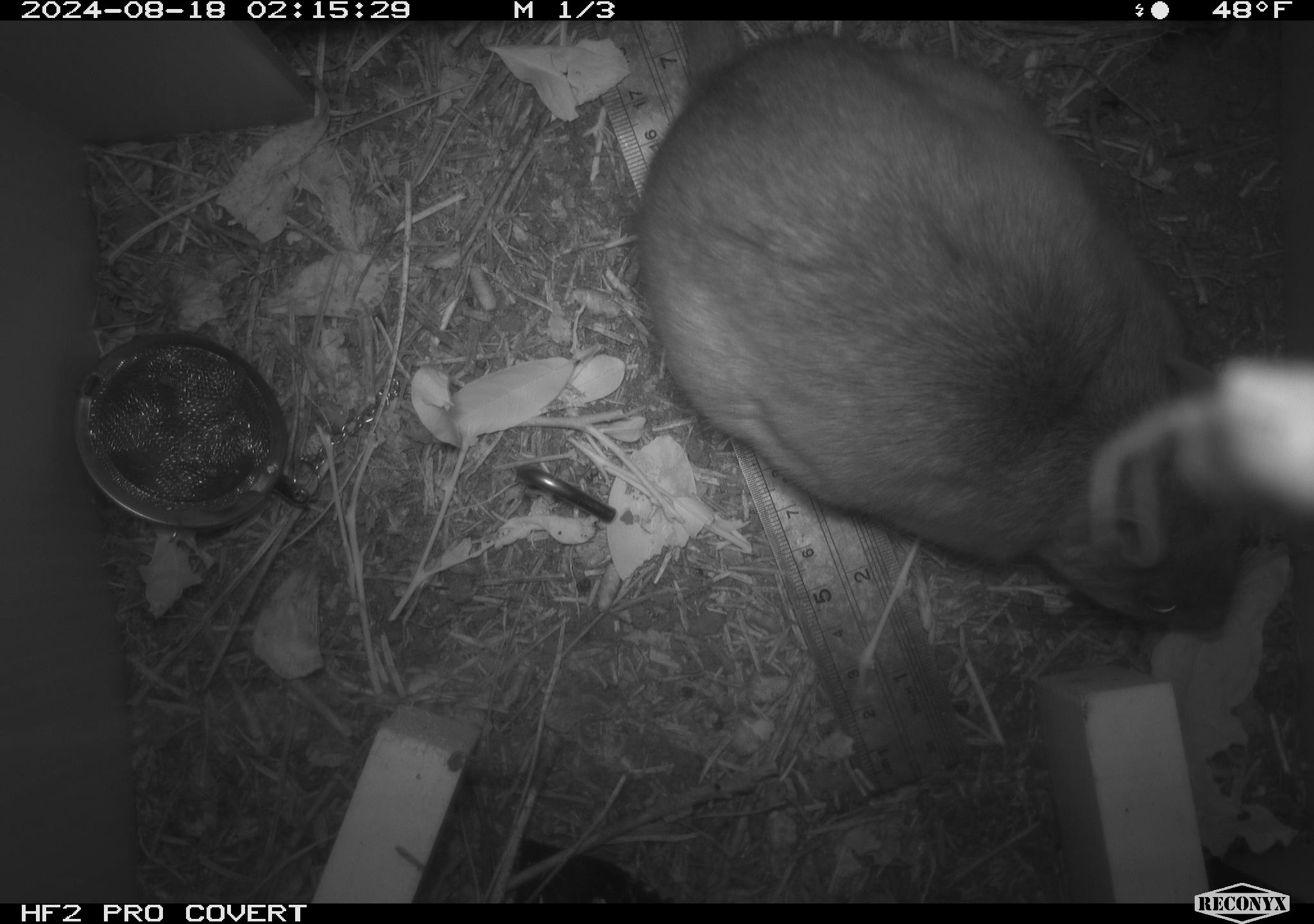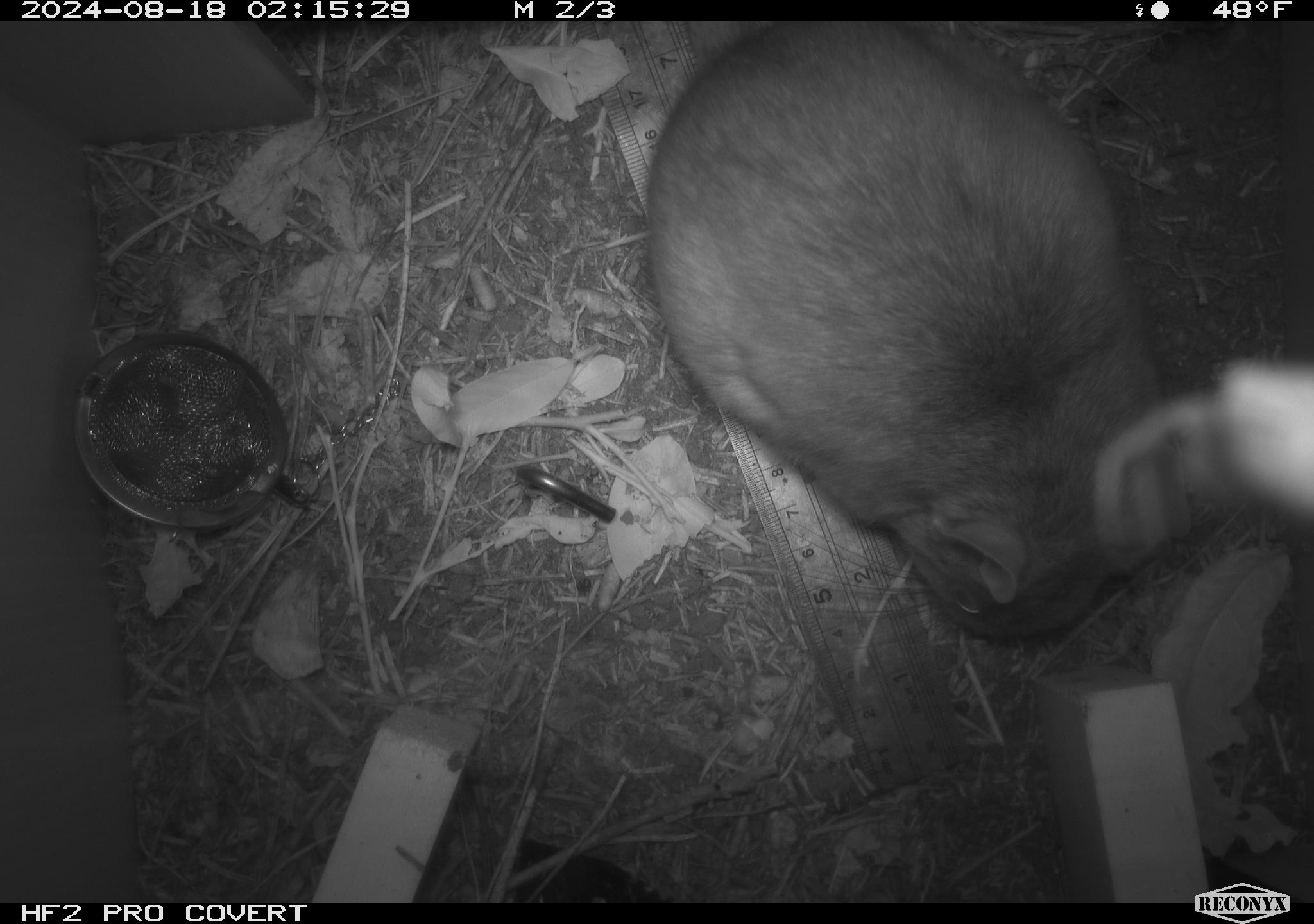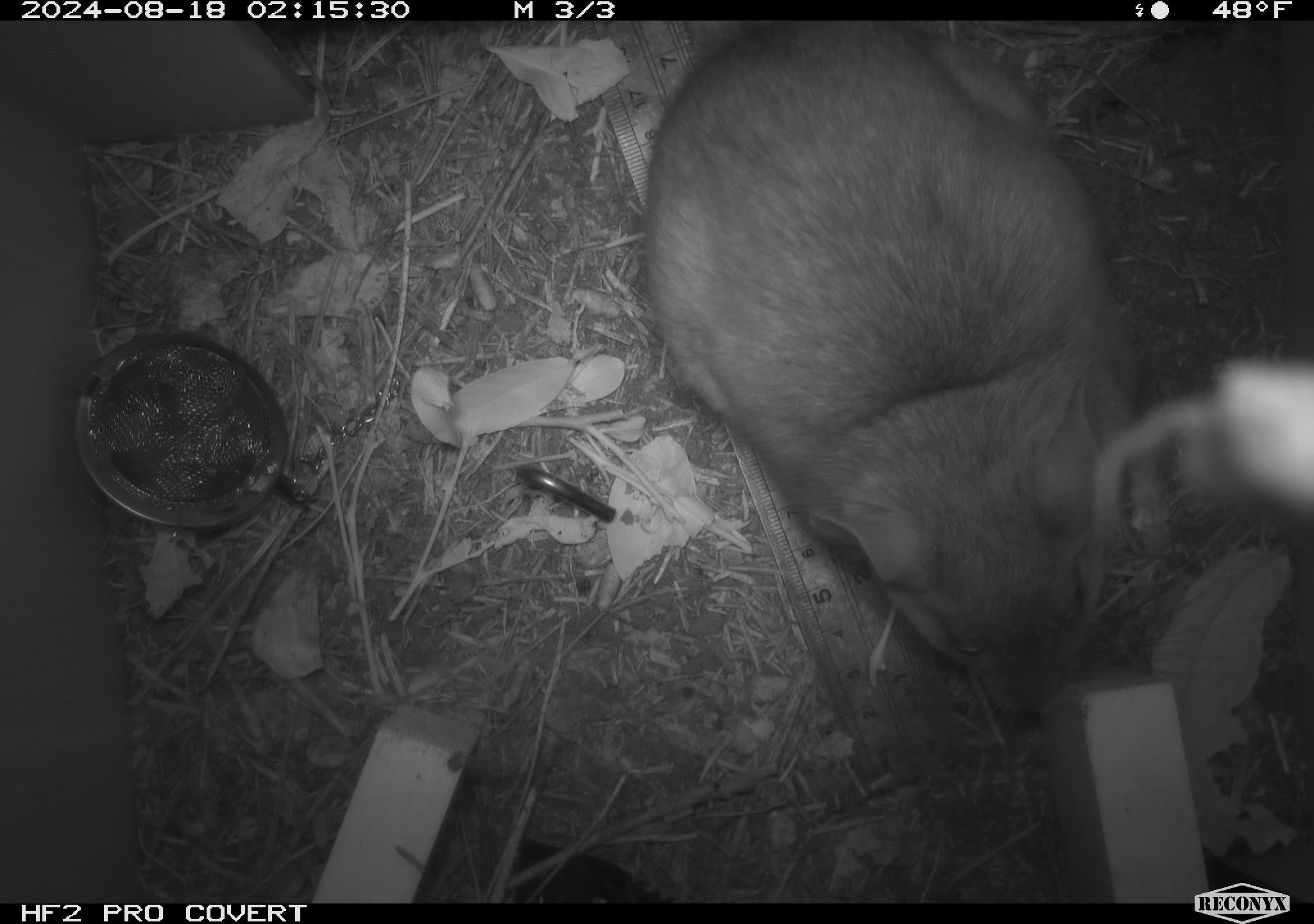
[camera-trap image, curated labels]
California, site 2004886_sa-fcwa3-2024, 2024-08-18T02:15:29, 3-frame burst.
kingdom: Animalia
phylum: Chordata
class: Mammalia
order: Rodentia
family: Cricetidae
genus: Neotoma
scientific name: Neotoma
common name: pack rat or woodrat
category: neotoma species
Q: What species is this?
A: Neotoma species (pack rat or woodrat) (Neotoma).